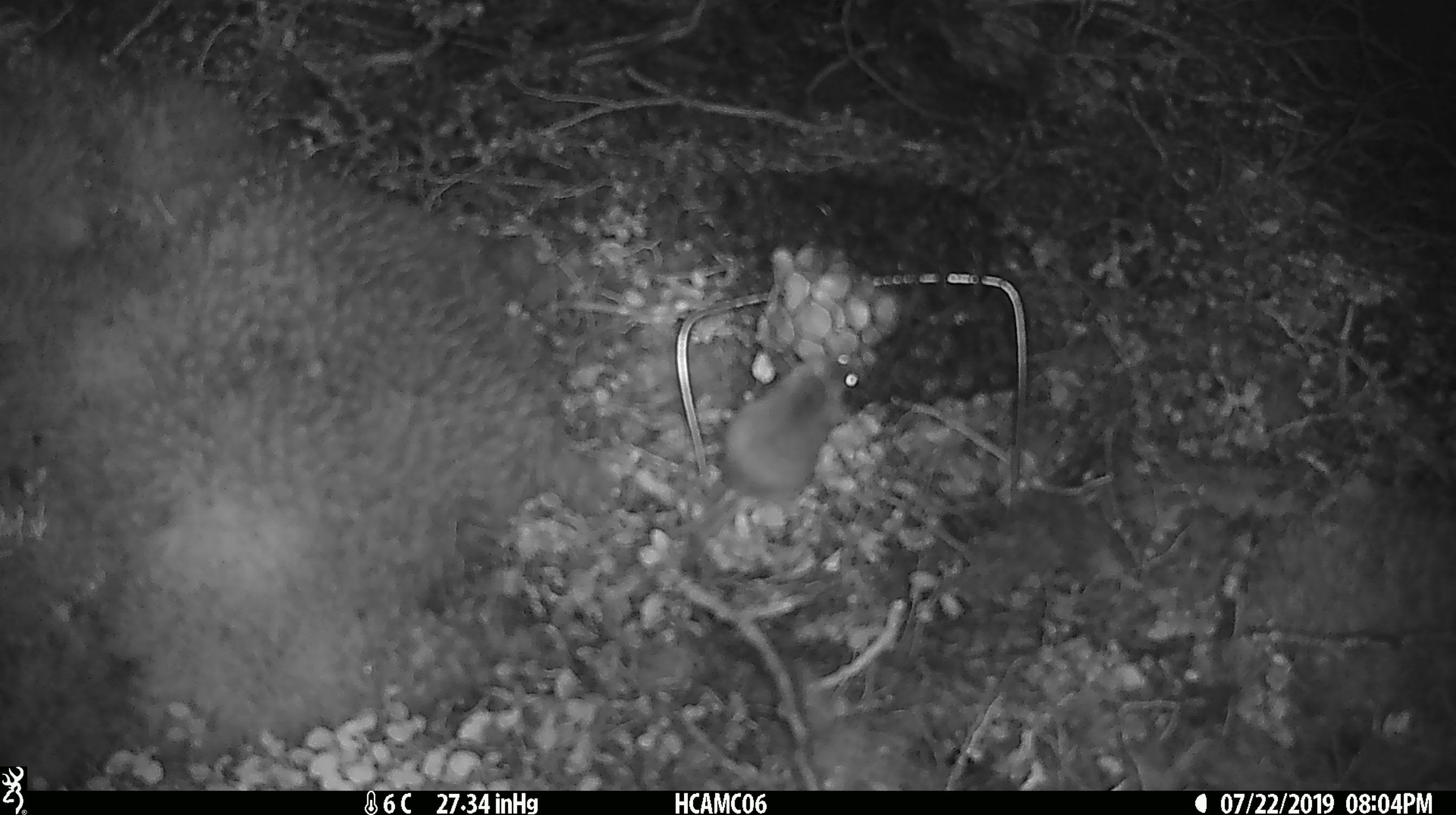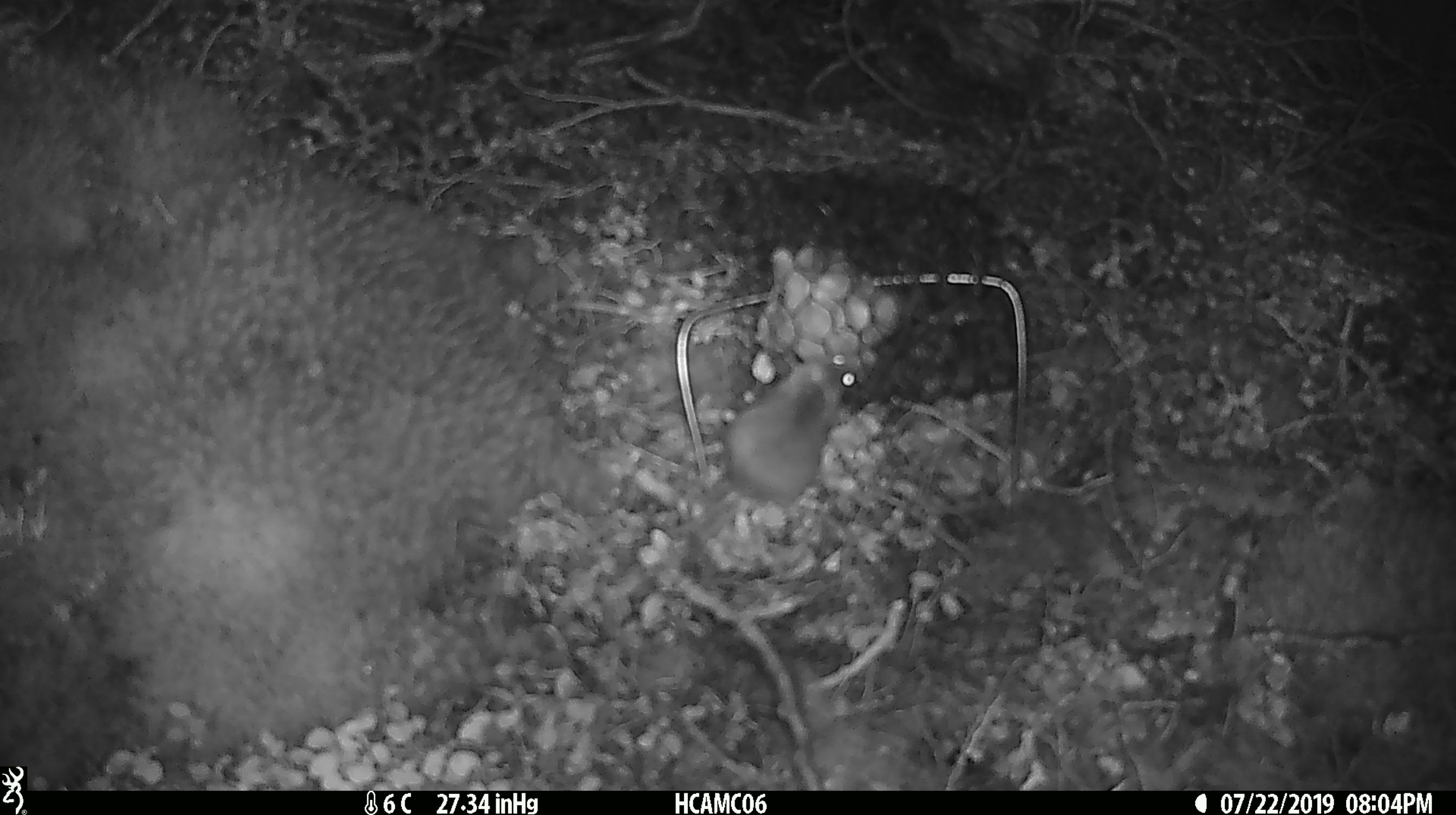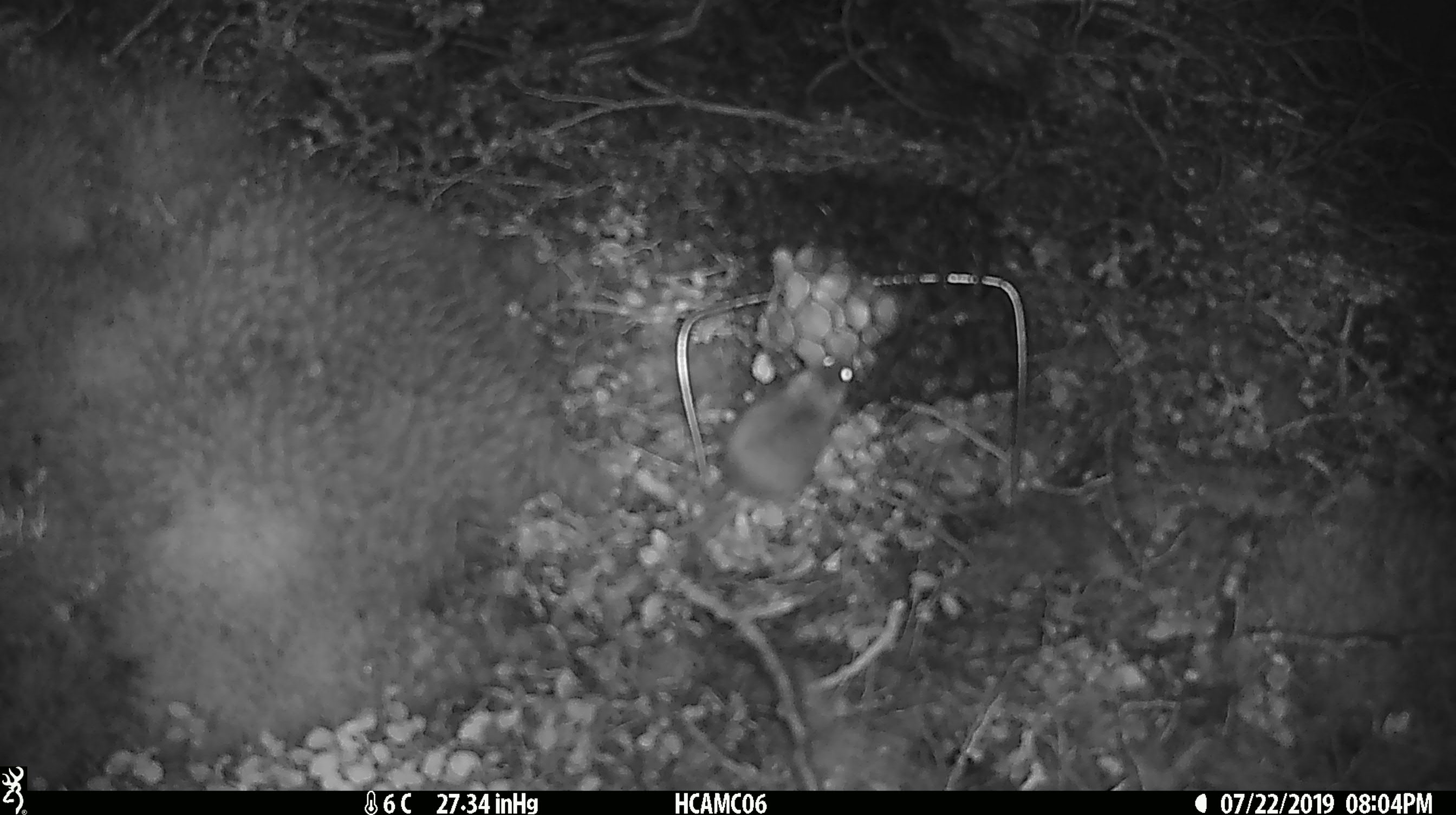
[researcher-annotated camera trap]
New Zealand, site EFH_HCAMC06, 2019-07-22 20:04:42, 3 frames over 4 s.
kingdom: Animalia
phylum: Chordata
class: Mammalia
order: Rodentia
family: Muridae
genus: Mus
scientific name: Mus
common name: mouse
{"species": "mouse (Mus)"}